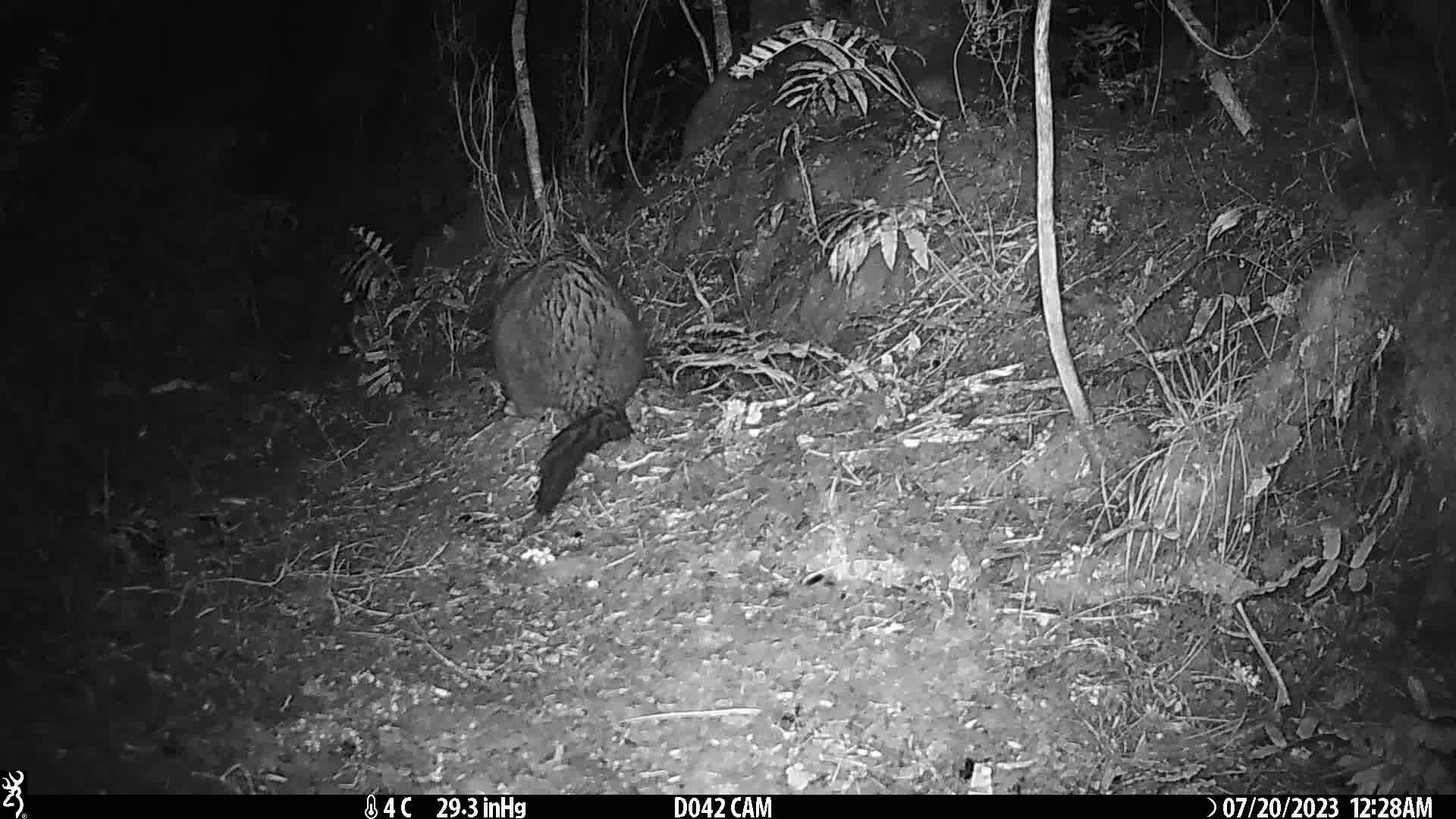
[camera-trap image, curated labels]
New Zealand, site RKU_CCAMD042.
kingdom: Animalia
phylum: Chordata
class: Mammalia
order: Diprotodontia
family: Phalangeridae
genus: Trichosurus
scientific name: Trichosurus vulpecula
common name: common brushtail possum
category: possum